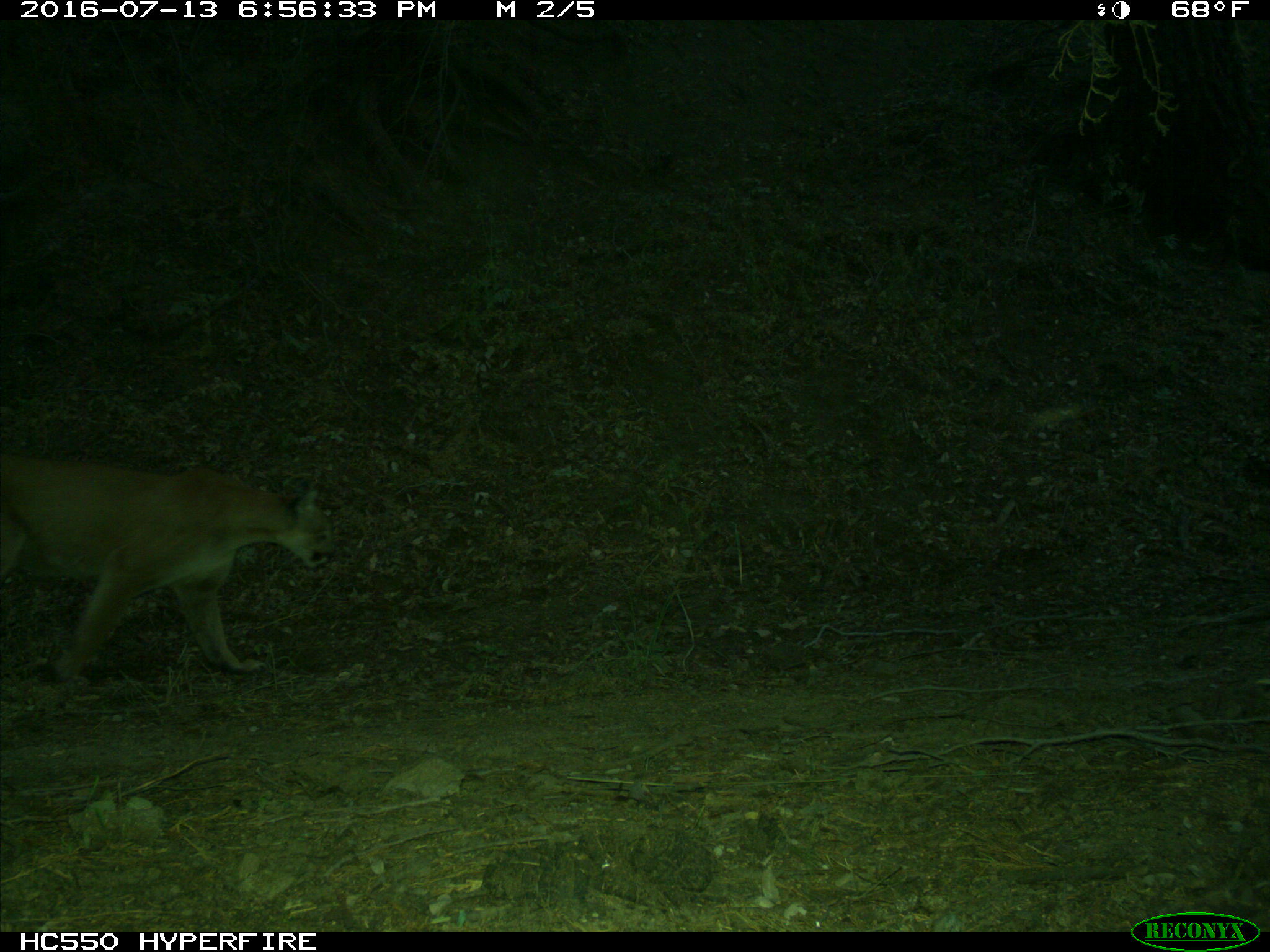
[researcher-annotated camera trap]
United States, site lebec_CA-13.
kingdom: Animalia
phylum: Chordata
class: Mammalia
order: Carnivora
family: Felidae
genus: Puma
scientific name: Puma concolor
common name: mountain lion